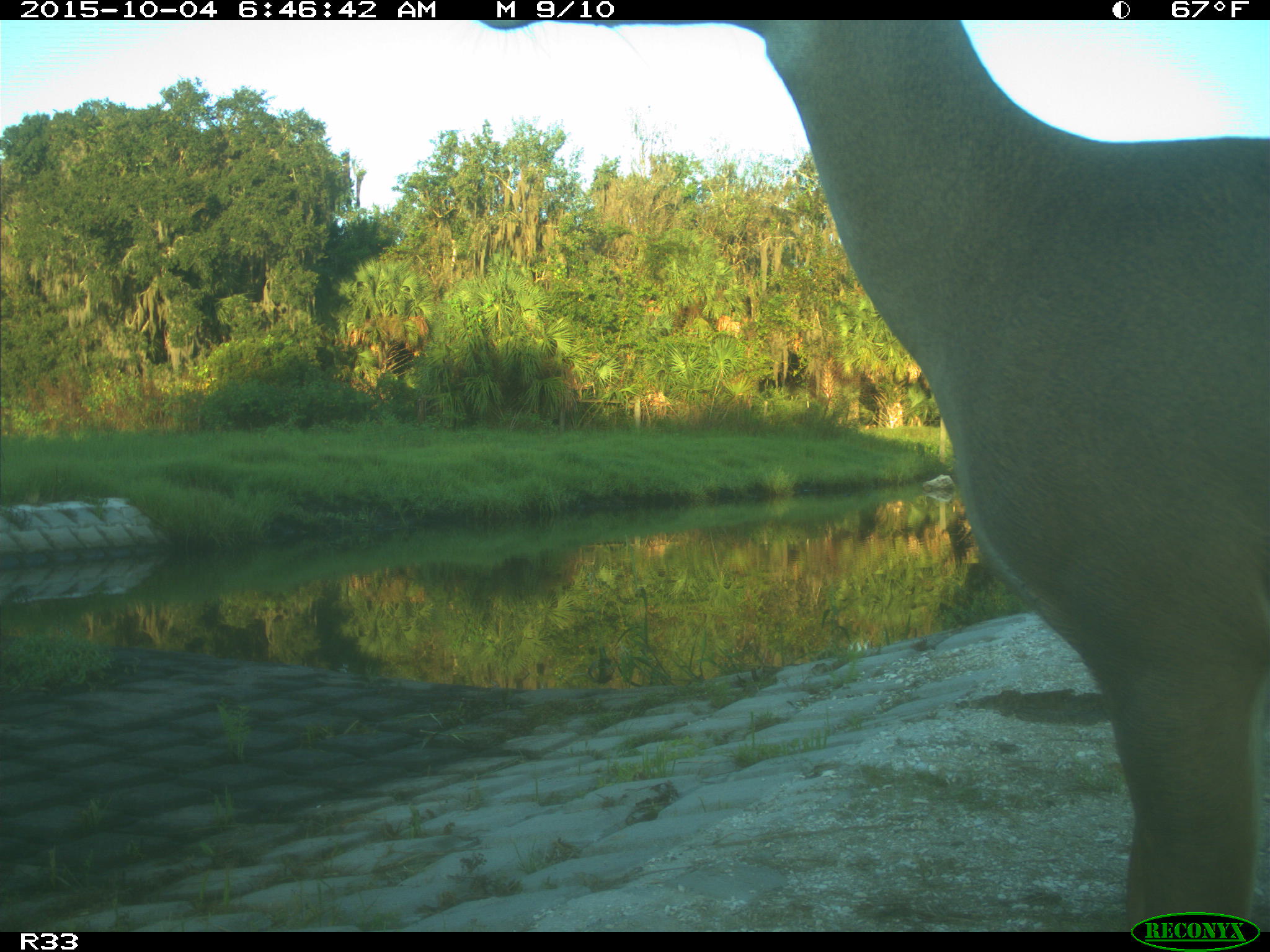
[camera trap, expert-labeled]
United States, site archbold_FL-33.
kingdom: Animalia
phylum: Chordata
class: Mammalia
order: Artiodactyla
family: Cervidae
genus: Odocoileus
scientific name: Odocoileus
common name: deer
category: unidentified deer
Unidentified deer (deer) (Odocoileus).